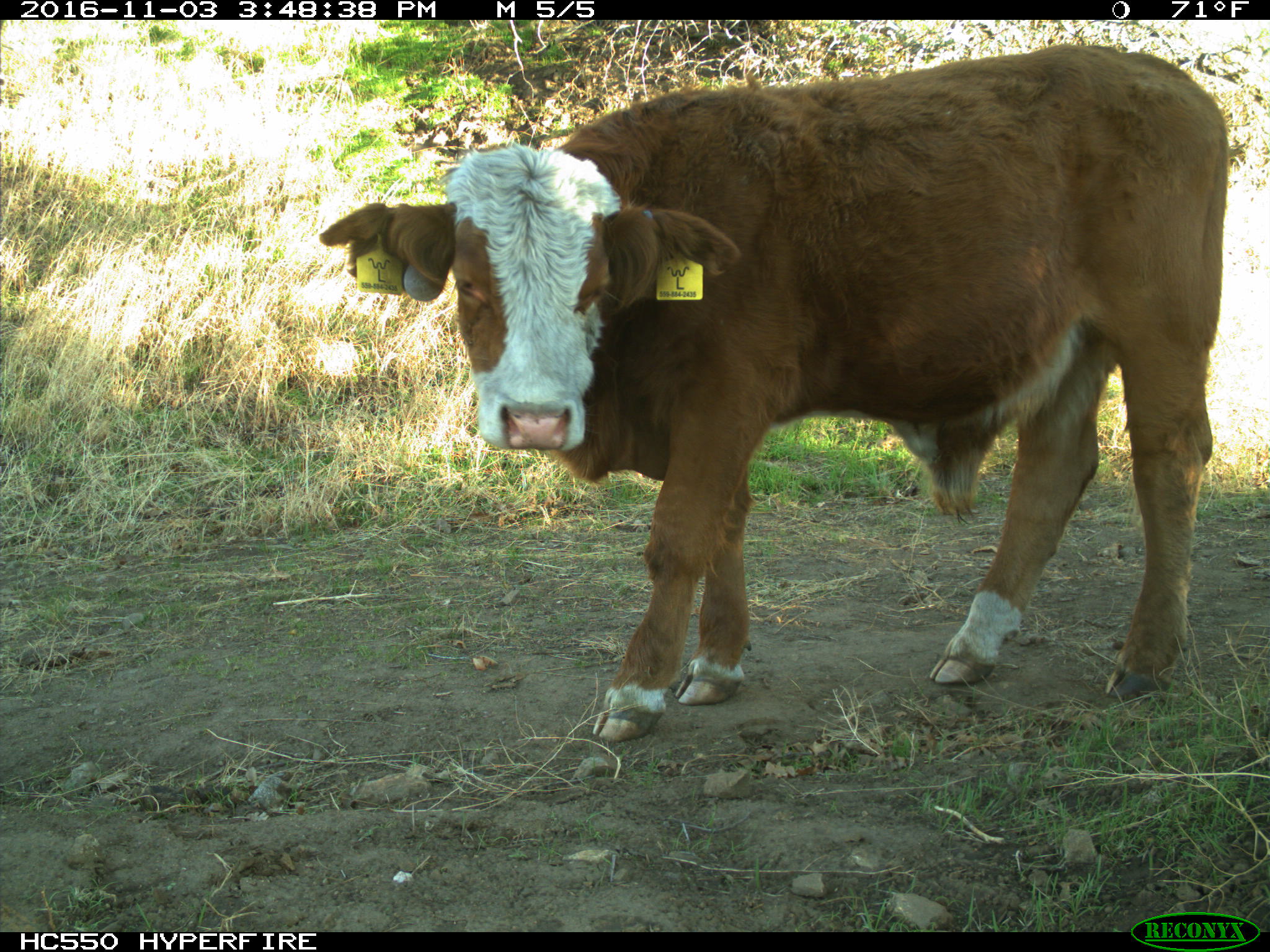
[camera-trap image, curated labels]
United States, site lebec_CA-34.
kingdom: Animalia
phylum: Chordata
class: Mammalia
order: Artiodactyla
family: Bovidae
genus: Bos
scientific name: Bos taurus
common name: domestic cow